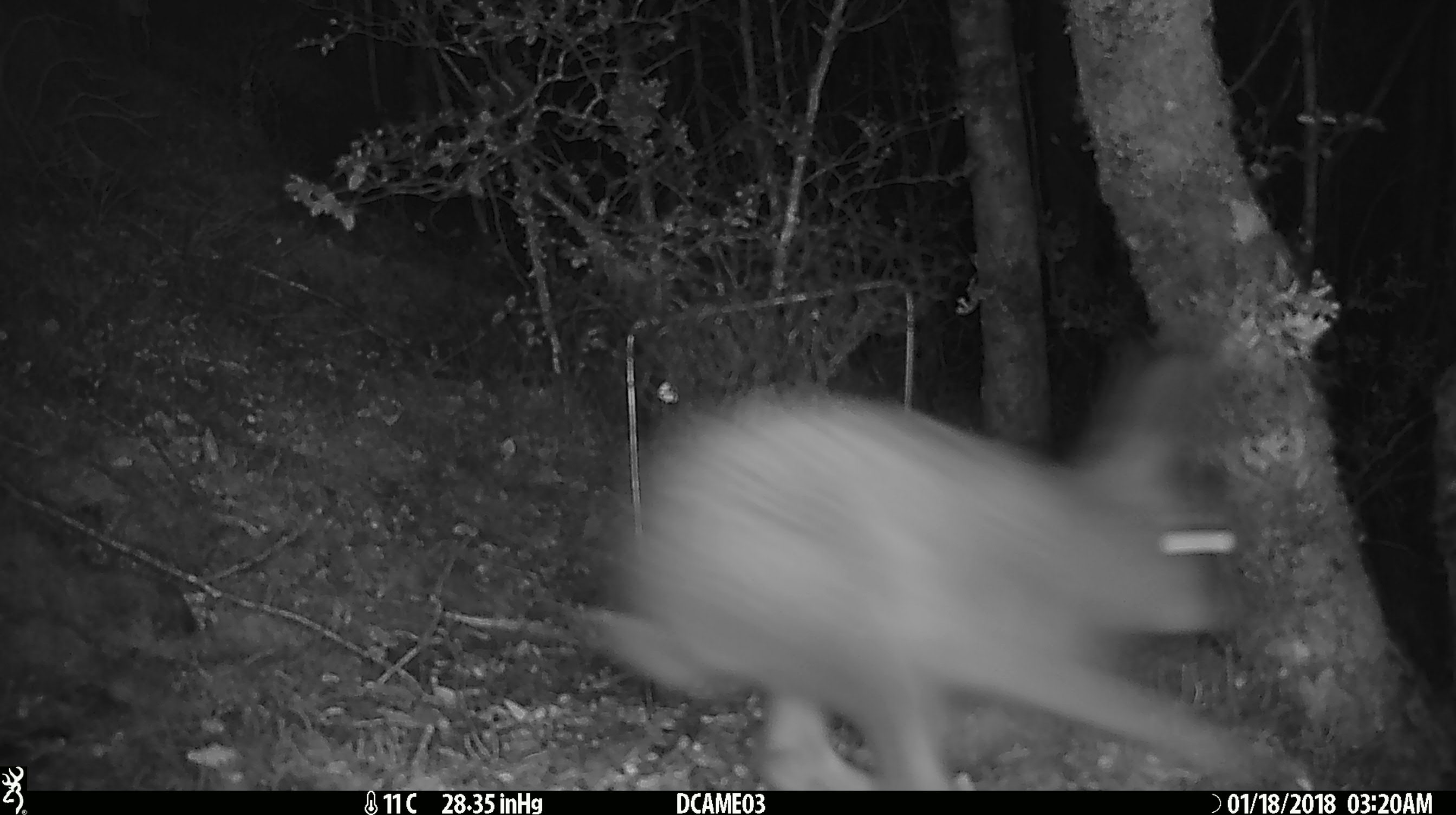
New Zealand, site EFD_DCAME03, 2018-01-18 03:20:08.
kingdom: Animalia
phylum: Chordata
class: Mammalia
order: Lagomorpha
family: Leporidae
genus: Oryctolagus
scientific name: Oryctolagus cuniculus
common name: european rabbit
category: rabbit